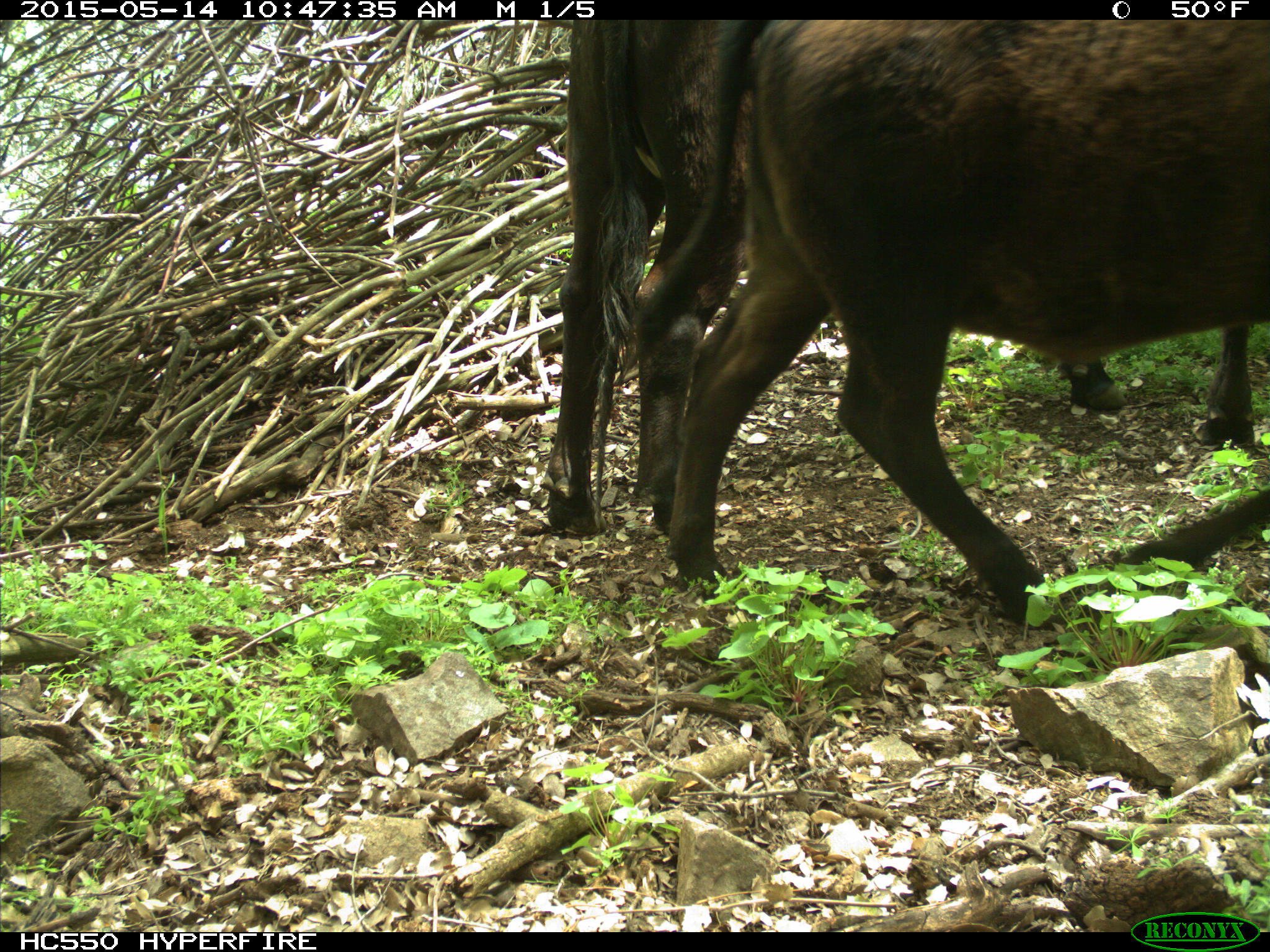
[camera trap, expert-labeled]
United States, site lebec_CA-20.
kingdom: Animalia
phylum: Chordata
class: Mammalia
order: Artiodactyla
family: Bovidae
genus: Bos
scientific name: Bos taurus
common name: domestic cow